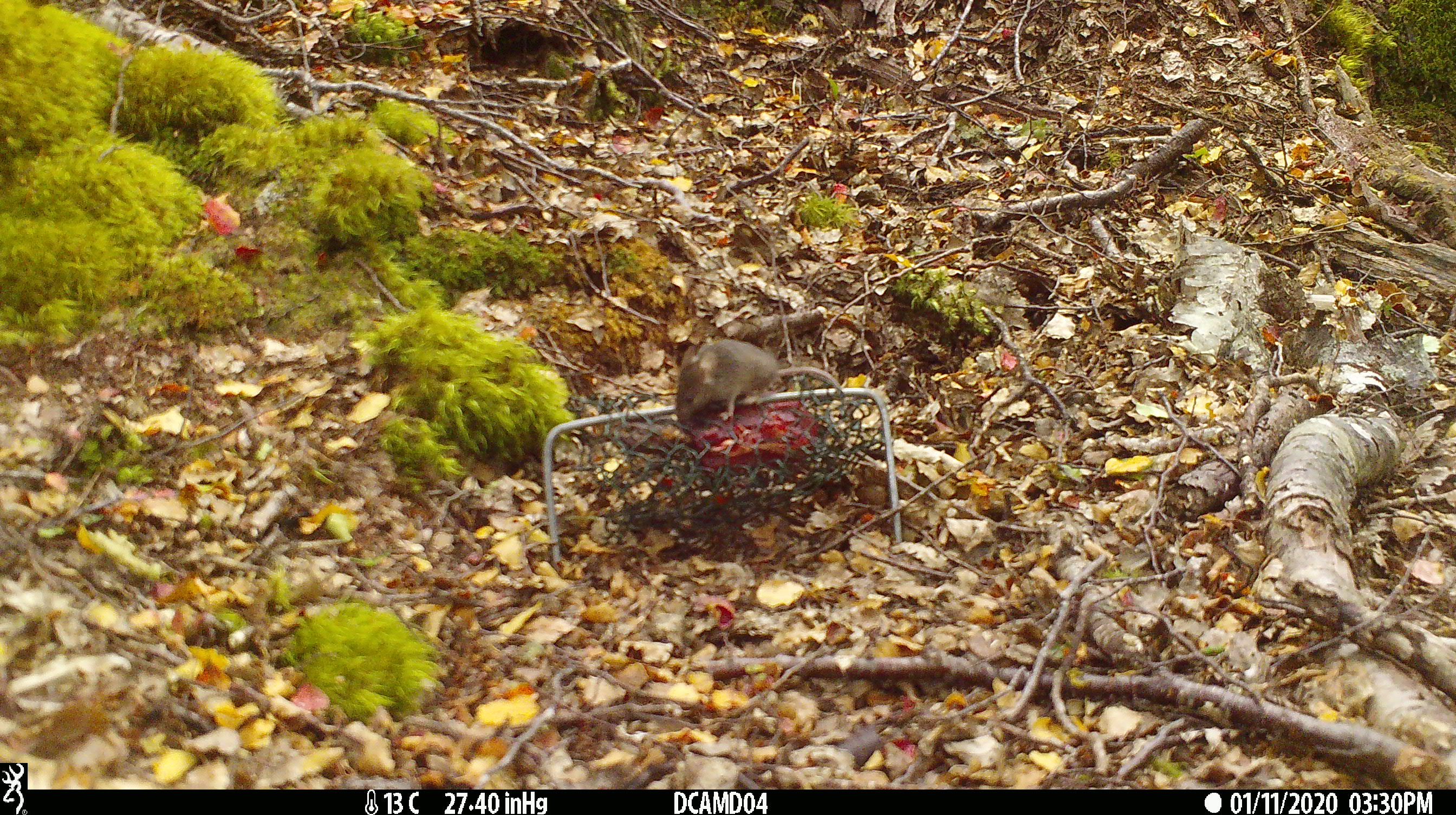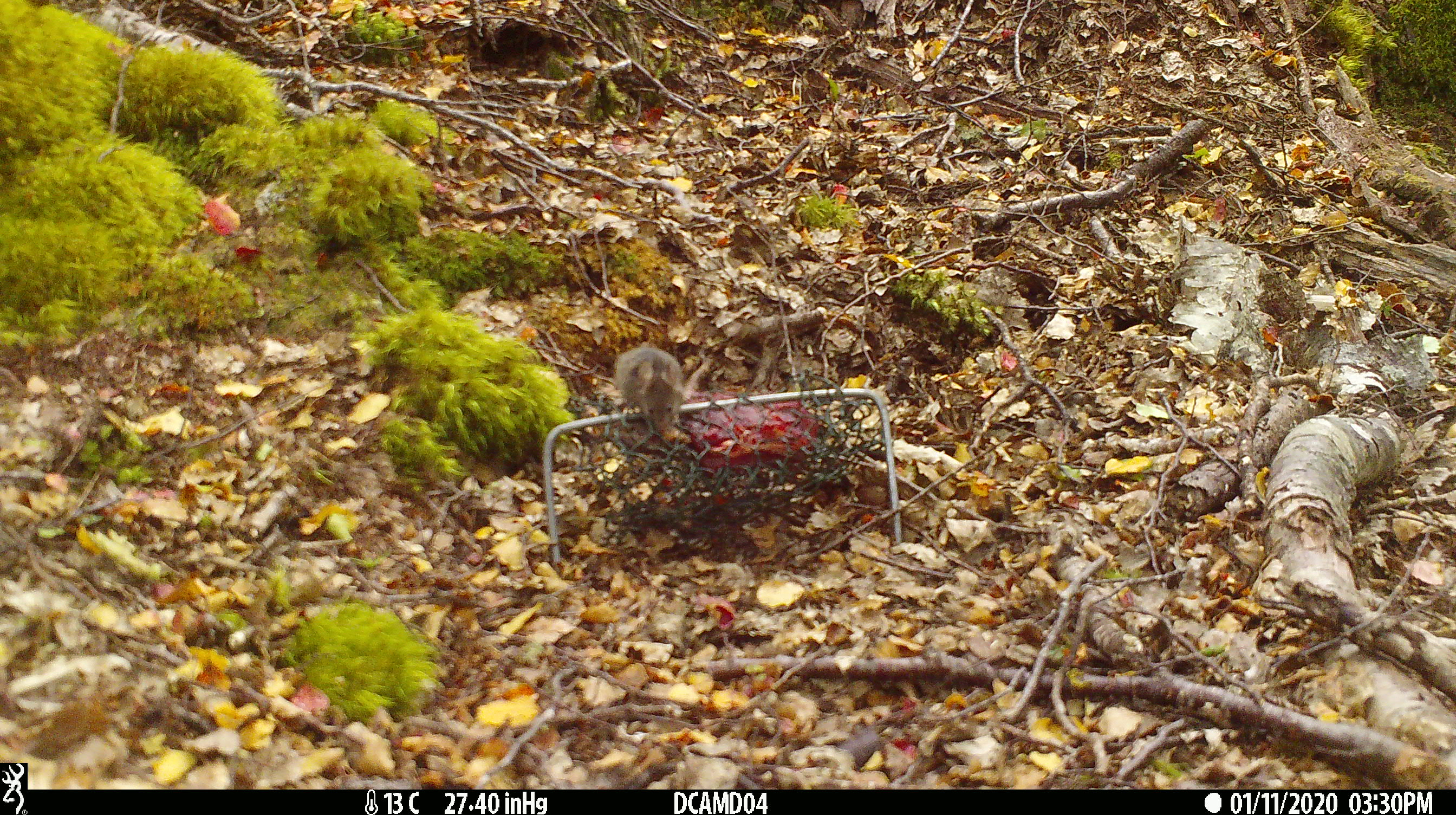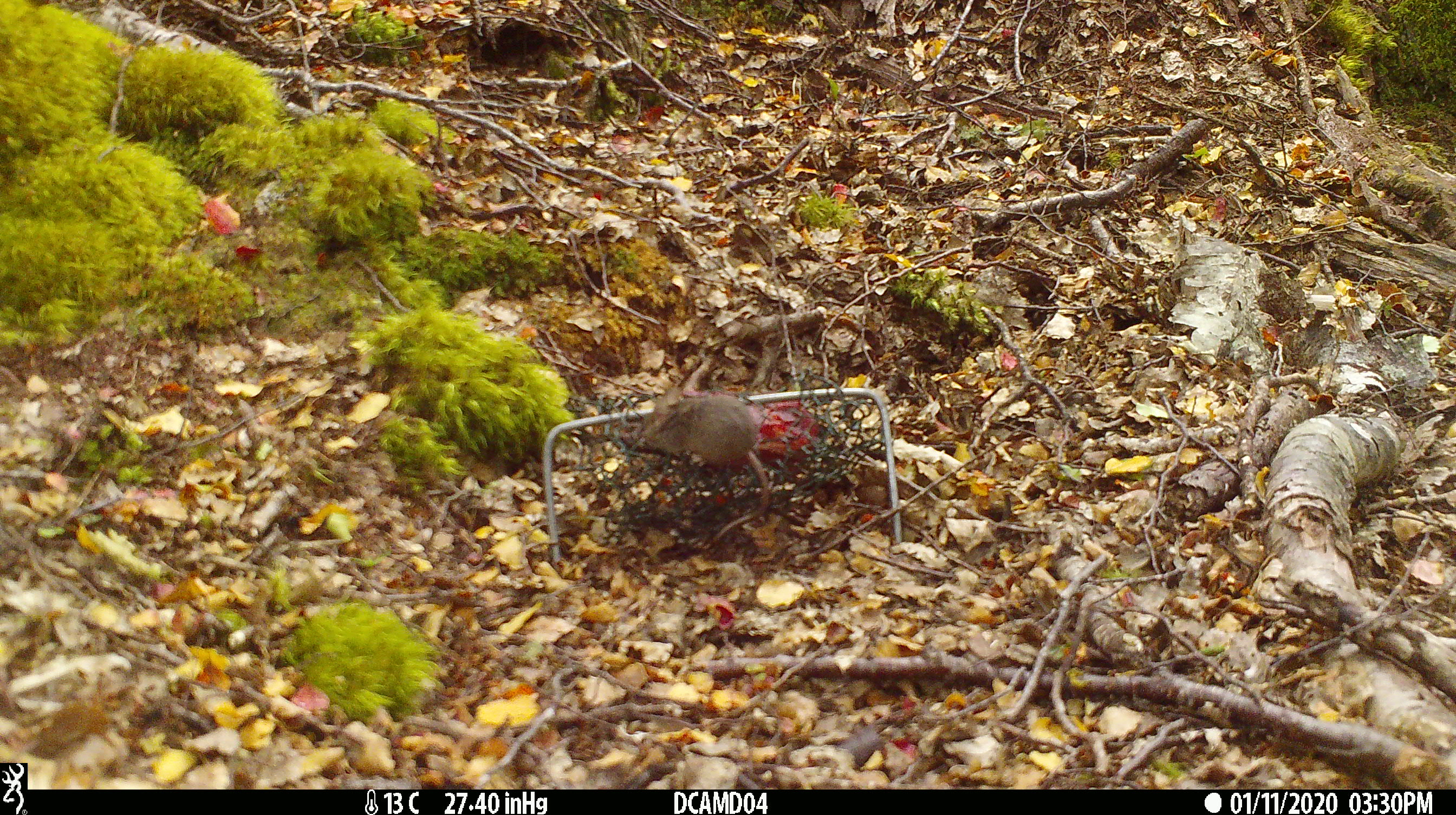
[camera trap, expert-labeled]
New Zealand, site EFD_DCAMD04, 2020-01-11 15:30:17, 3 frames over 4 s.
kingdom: Animalia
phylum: Chordata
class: Mammalia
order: Rodentia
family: Muridae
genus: Mus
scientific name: Mus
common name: mouse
Mouse (Mus).